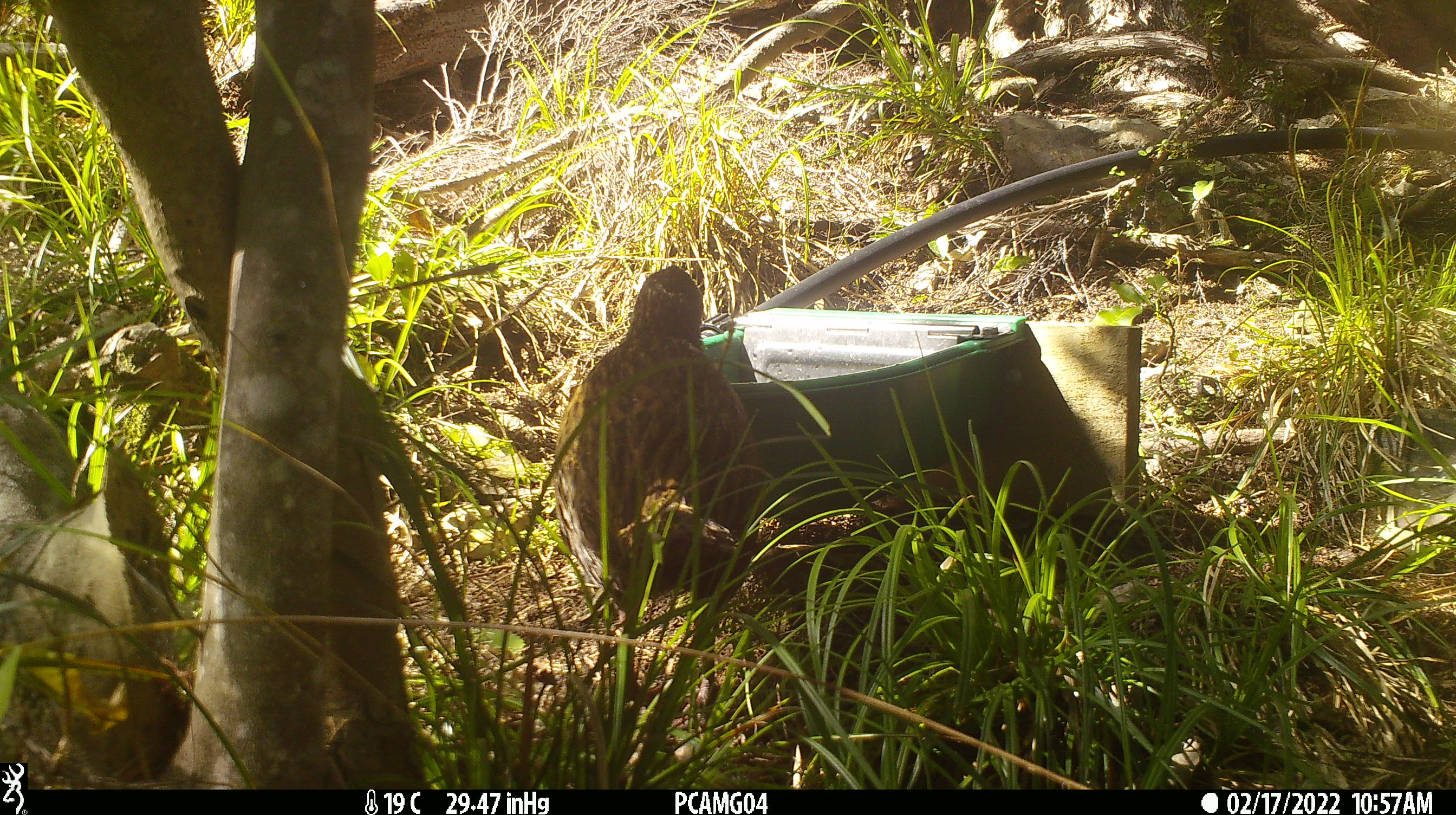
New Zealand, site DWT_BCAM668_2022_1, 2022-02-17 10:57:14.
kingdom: Animalia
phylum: Chordata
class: Aves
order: Gruiformes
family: Rallidae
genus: Gallirallus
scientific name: Gallirallus australis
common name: weka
Weka (Gallirallus australis).